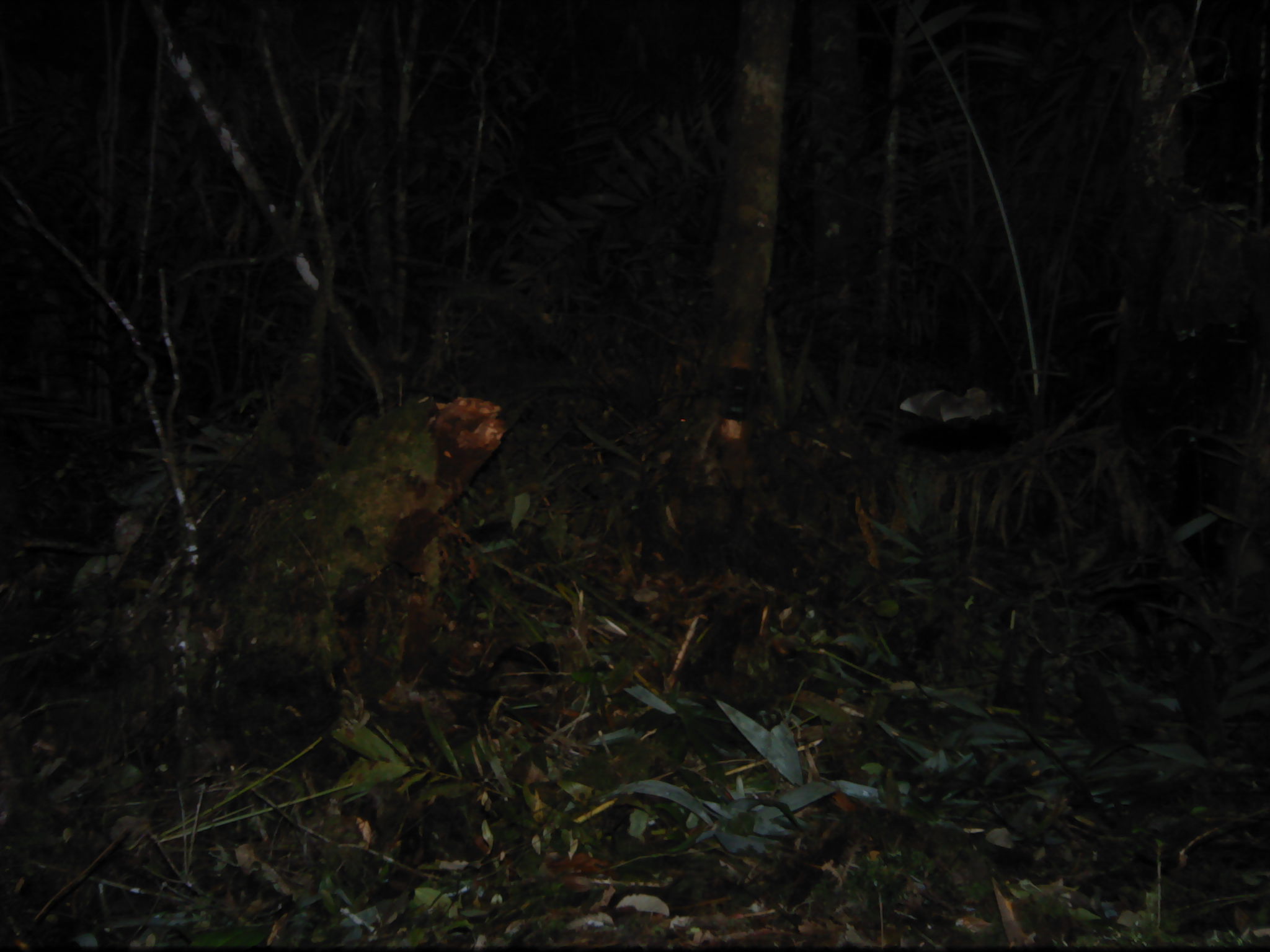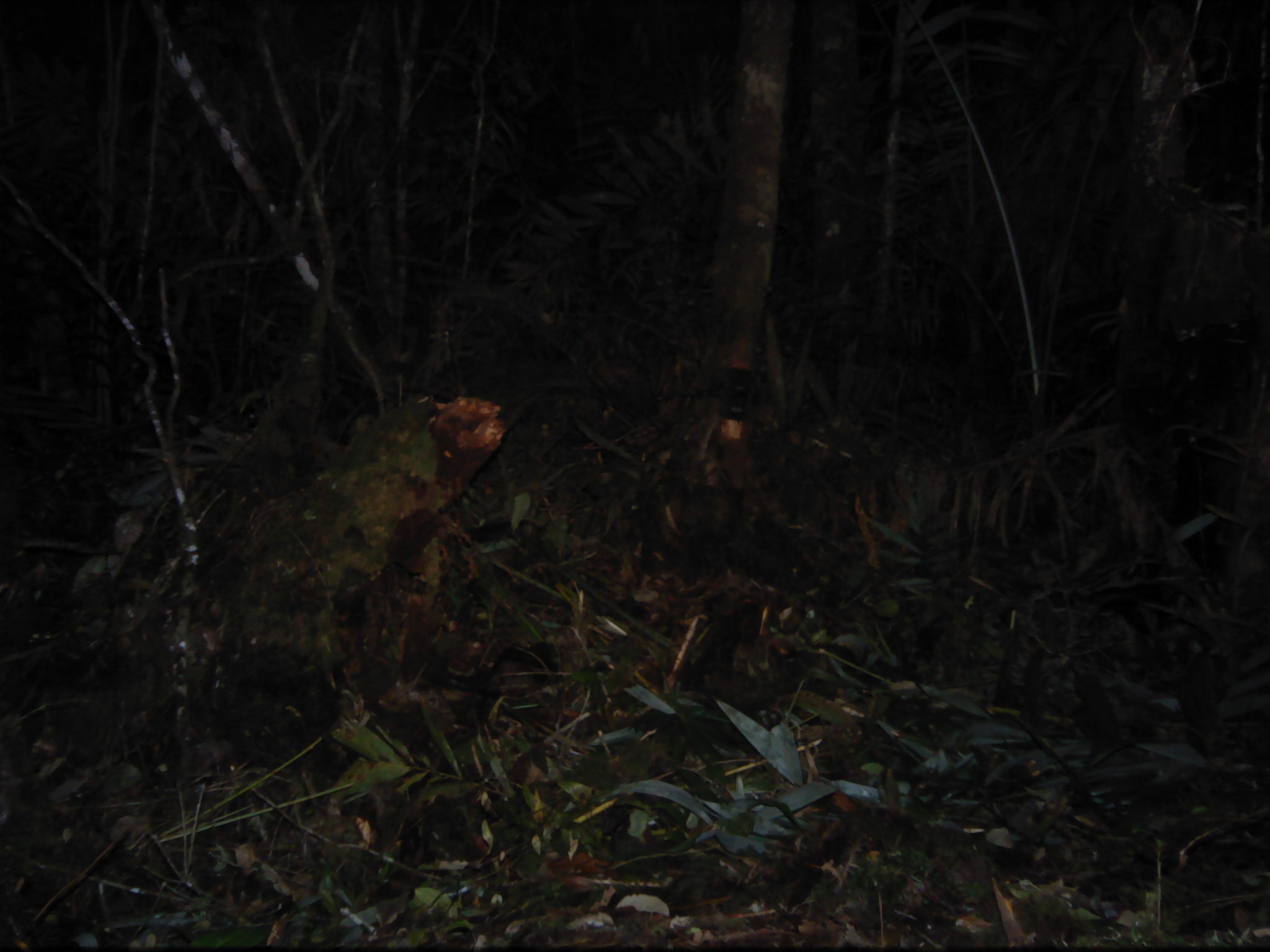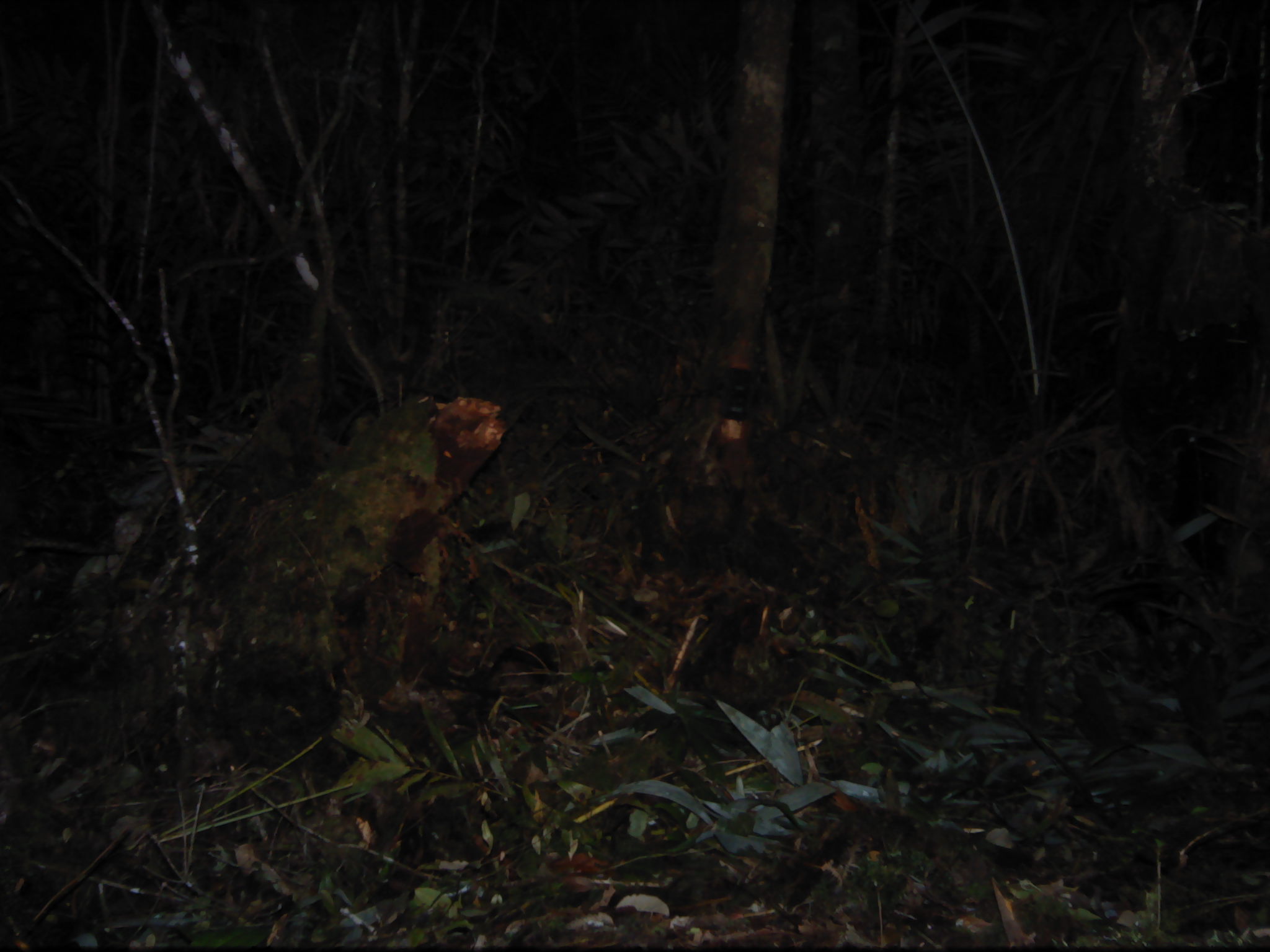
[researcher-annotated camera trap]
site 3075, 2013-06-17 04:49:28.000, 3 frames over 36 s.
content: unidentified animal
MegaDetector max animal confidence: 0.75